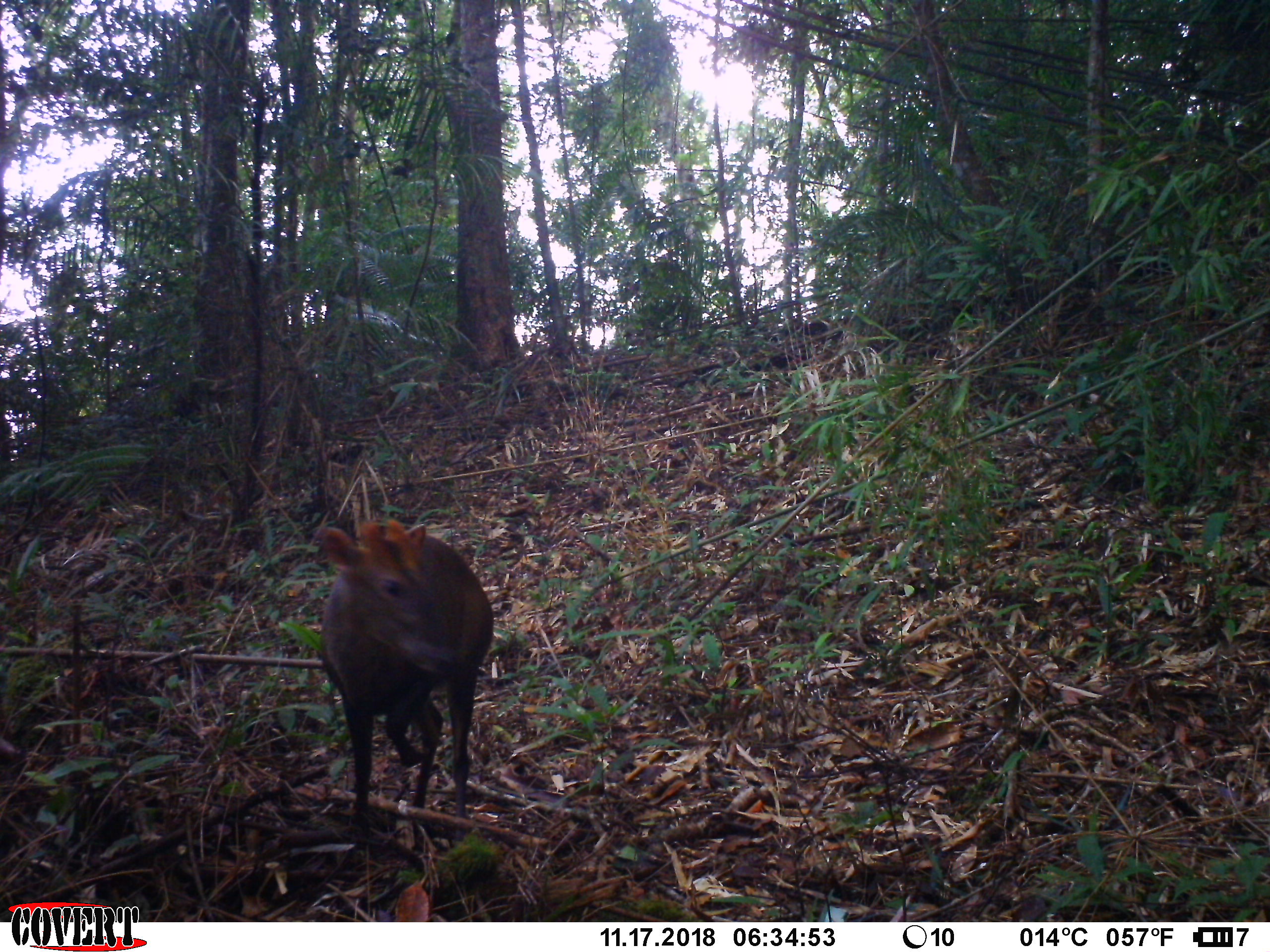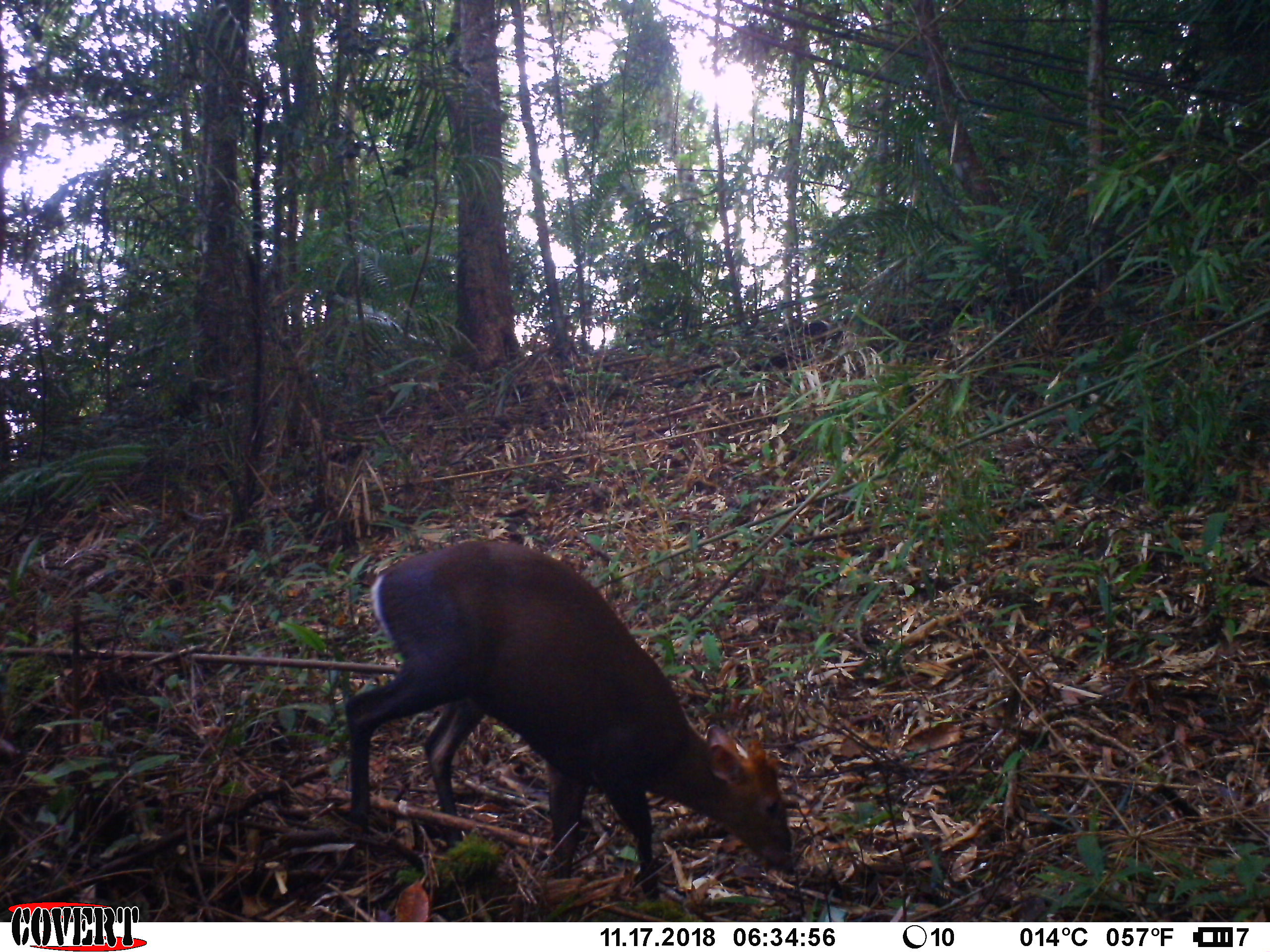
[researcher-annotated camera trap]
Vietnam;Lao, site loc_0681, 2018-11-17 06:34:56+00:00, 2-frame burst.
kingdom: Animalia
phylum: Chordata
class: Mammalia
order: Artiodactyla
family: Cervidae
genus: Muntiacus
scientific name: Muntiacus rooseveltorum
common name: roosevelt's muntjac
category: roosevelts muntjac group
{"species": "roosevelts muntjac group (roosevelt's muntjac) (Muntiacus rooseveltorum)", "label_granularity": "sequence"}